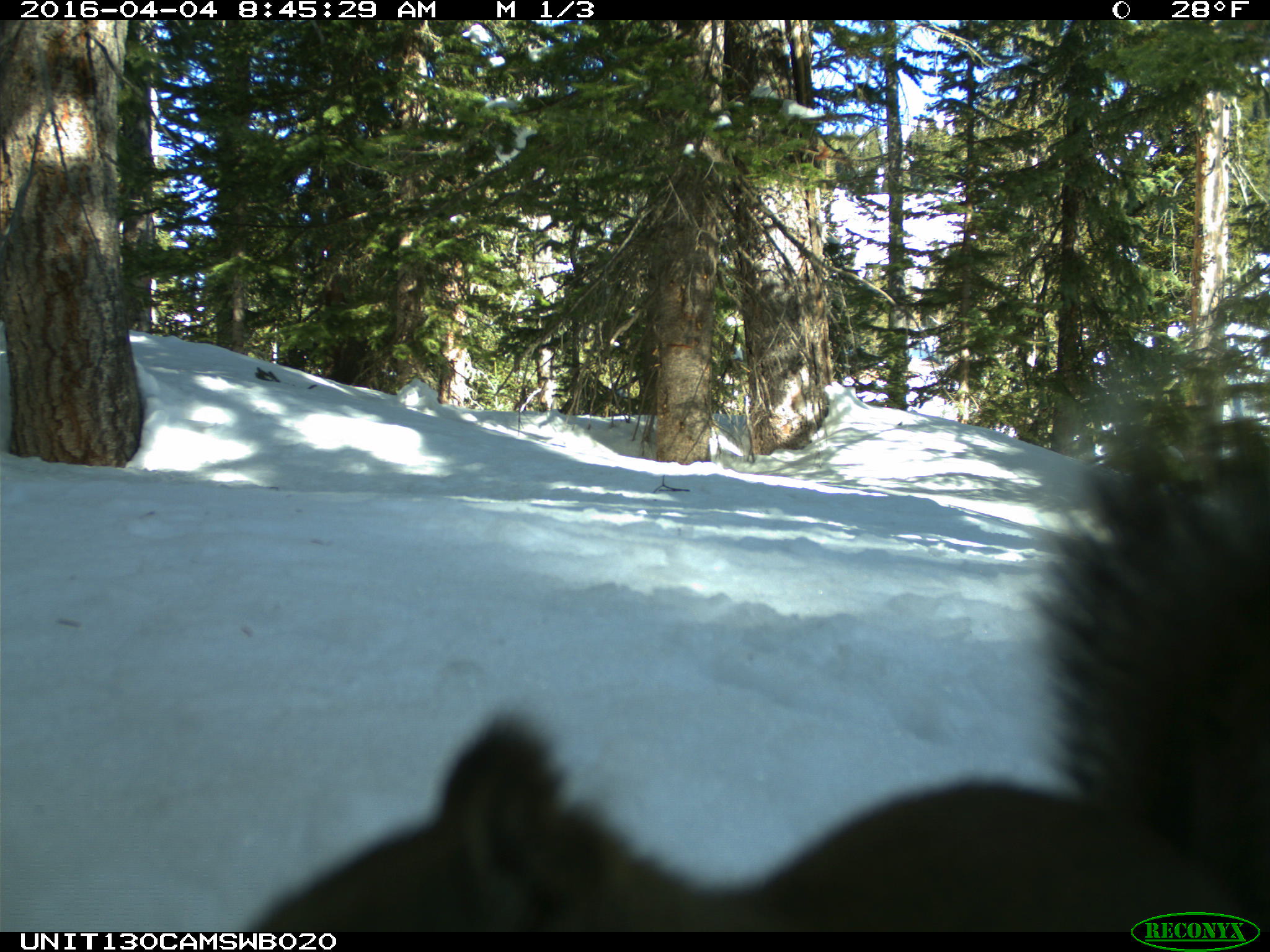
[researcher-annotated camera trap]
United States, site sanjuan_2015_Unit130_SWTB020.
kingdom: Animalia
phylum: Chordata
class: Mammalia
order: Rodentia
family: Sciuridae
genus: Tamiasciurus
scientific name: Tamiasciurus hudsonicus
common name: american red squirrel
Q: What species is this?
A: Tamiasciurus hudsonicus (american red squirrel).